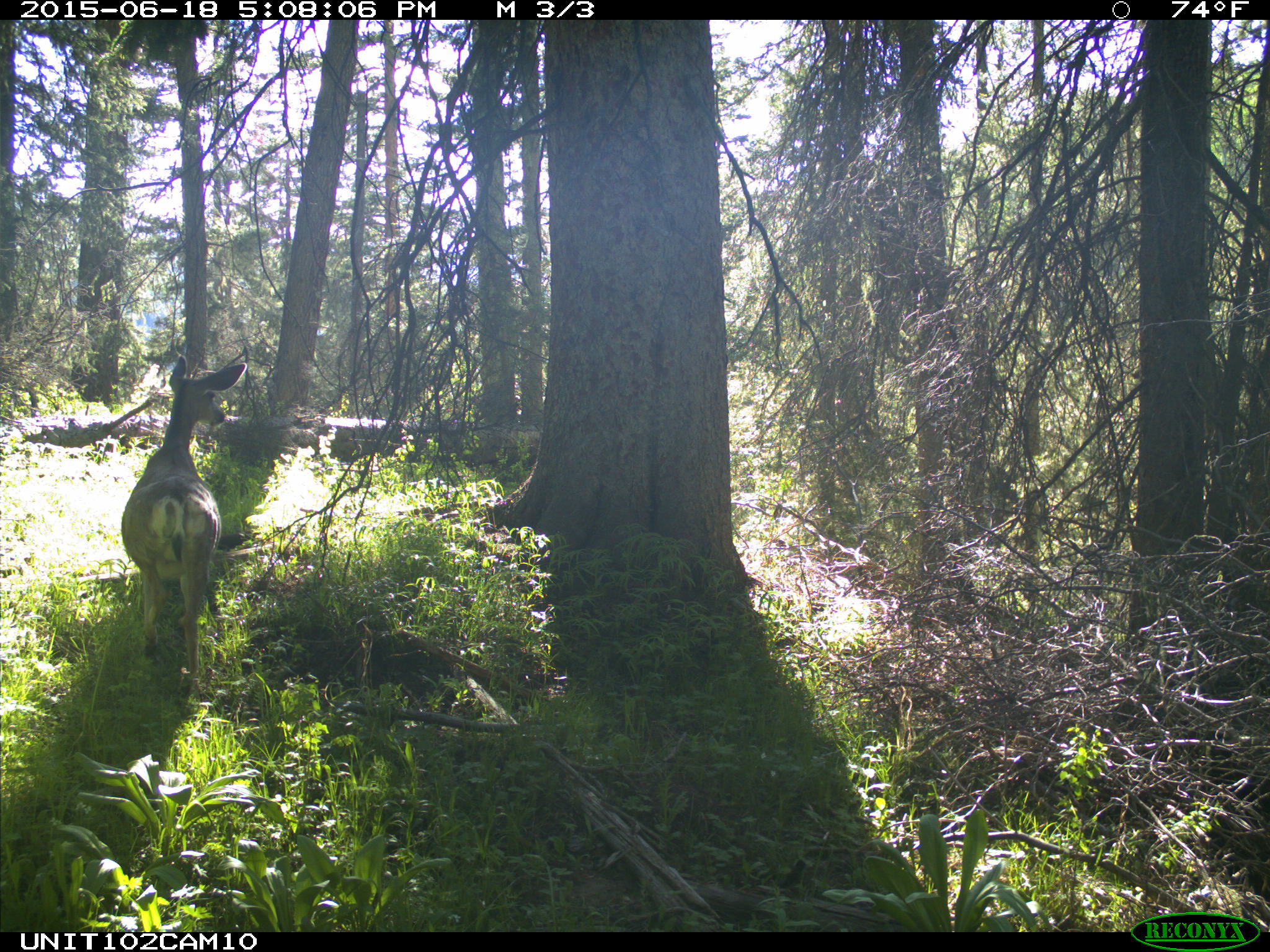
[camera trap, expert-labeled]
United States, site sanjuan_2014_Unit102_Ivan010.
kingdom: Animalia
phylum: Chordata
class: Mammalia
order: Artiodactyla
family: Cervidae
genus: Odocoileus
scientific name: Odocoileus hemionus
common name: mule deer